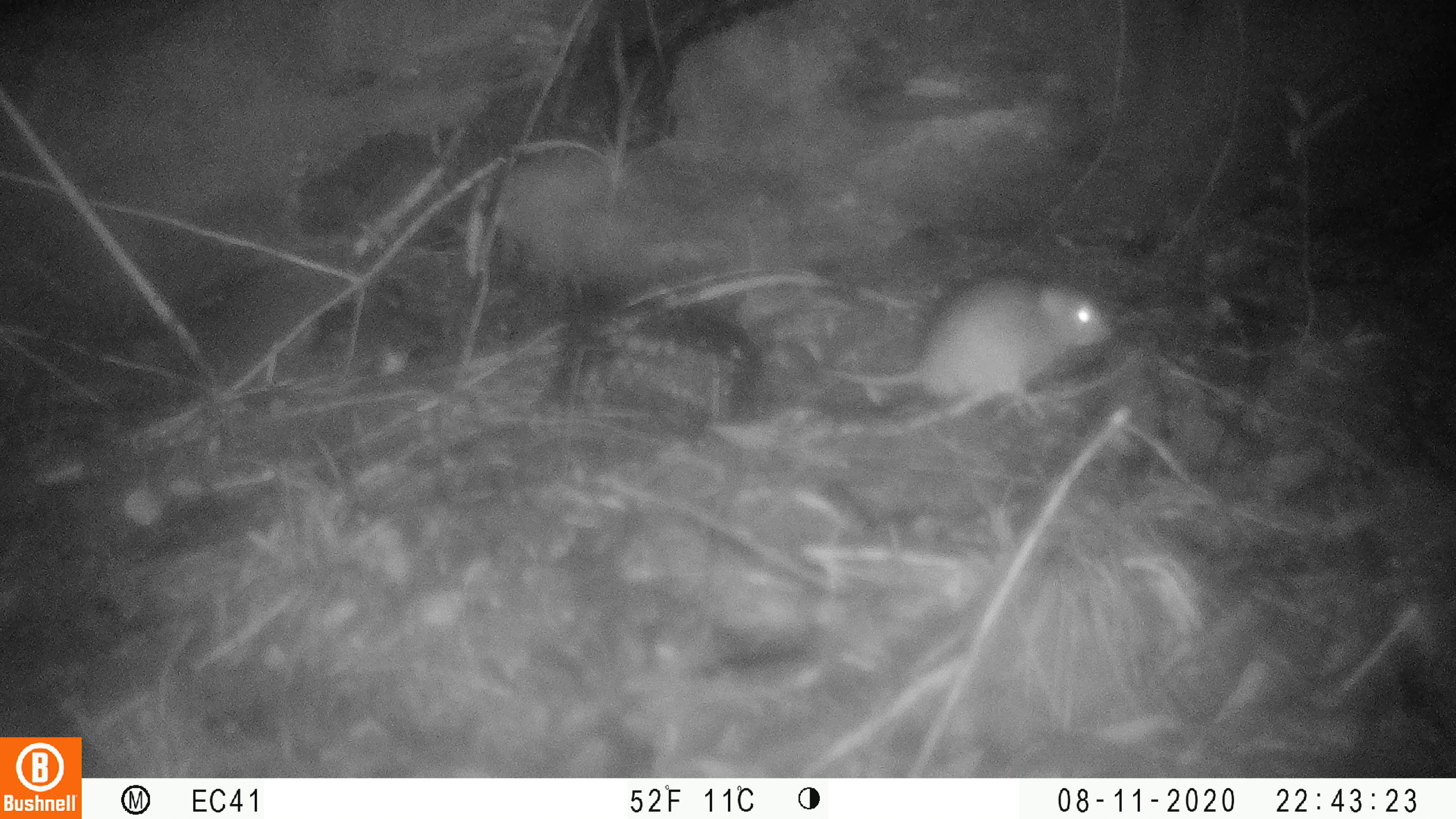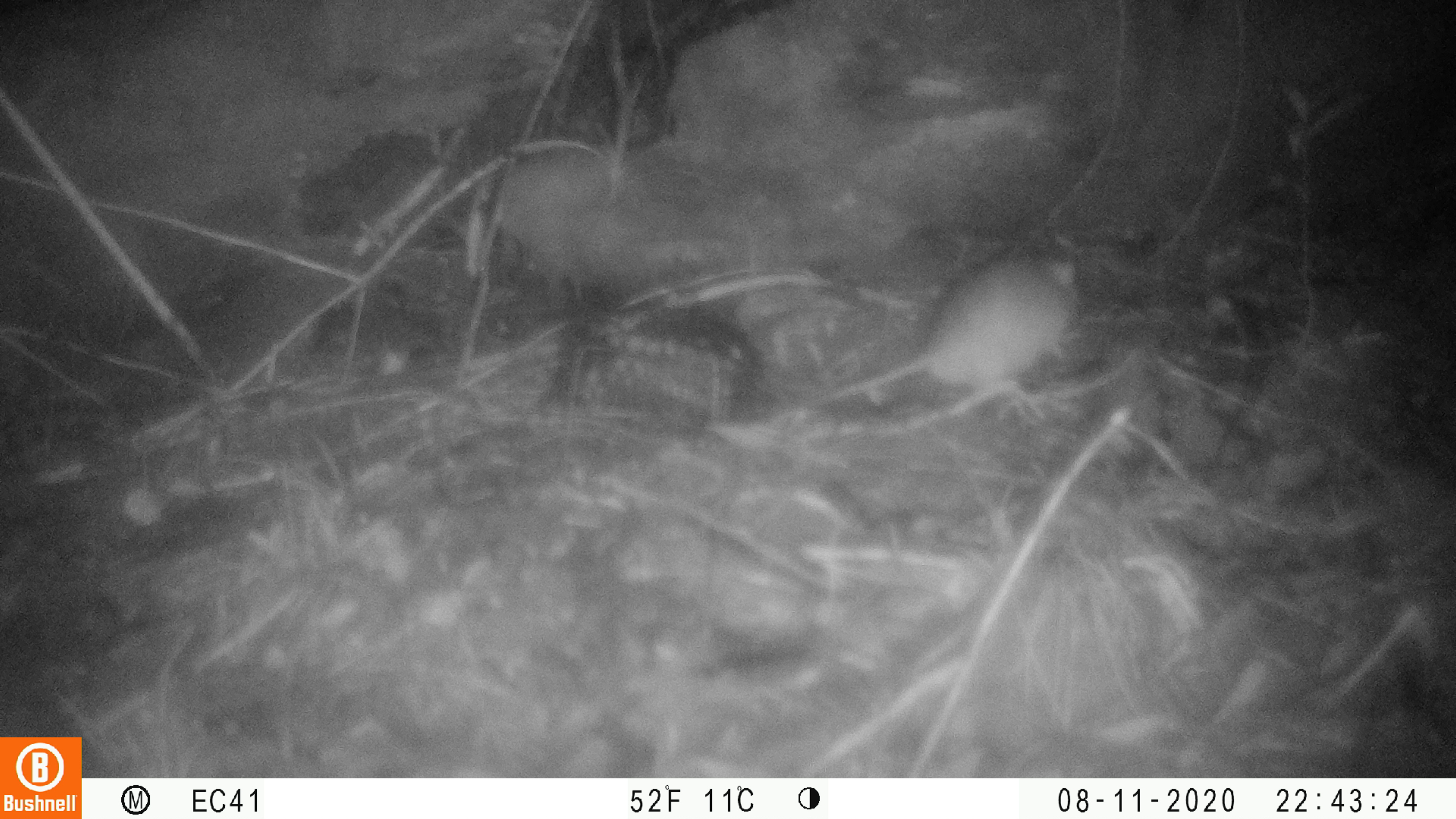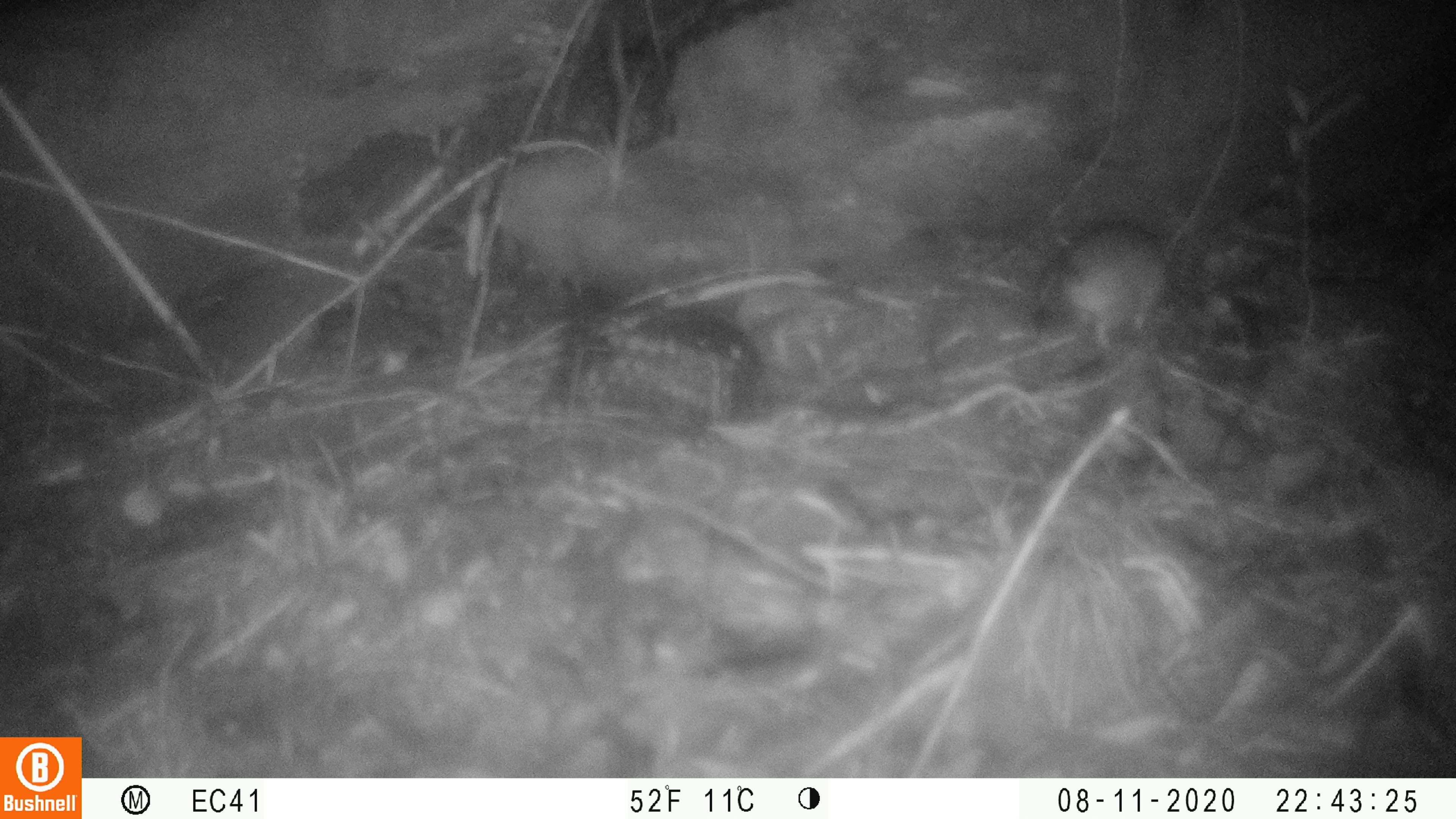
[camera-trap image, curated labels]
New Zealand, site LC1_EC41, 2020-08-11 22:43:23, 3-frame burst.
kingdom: Animalia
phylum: Chordata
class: Mammalia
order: Rodentia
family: Muridae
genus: Rattus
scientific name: Rattus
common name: rat